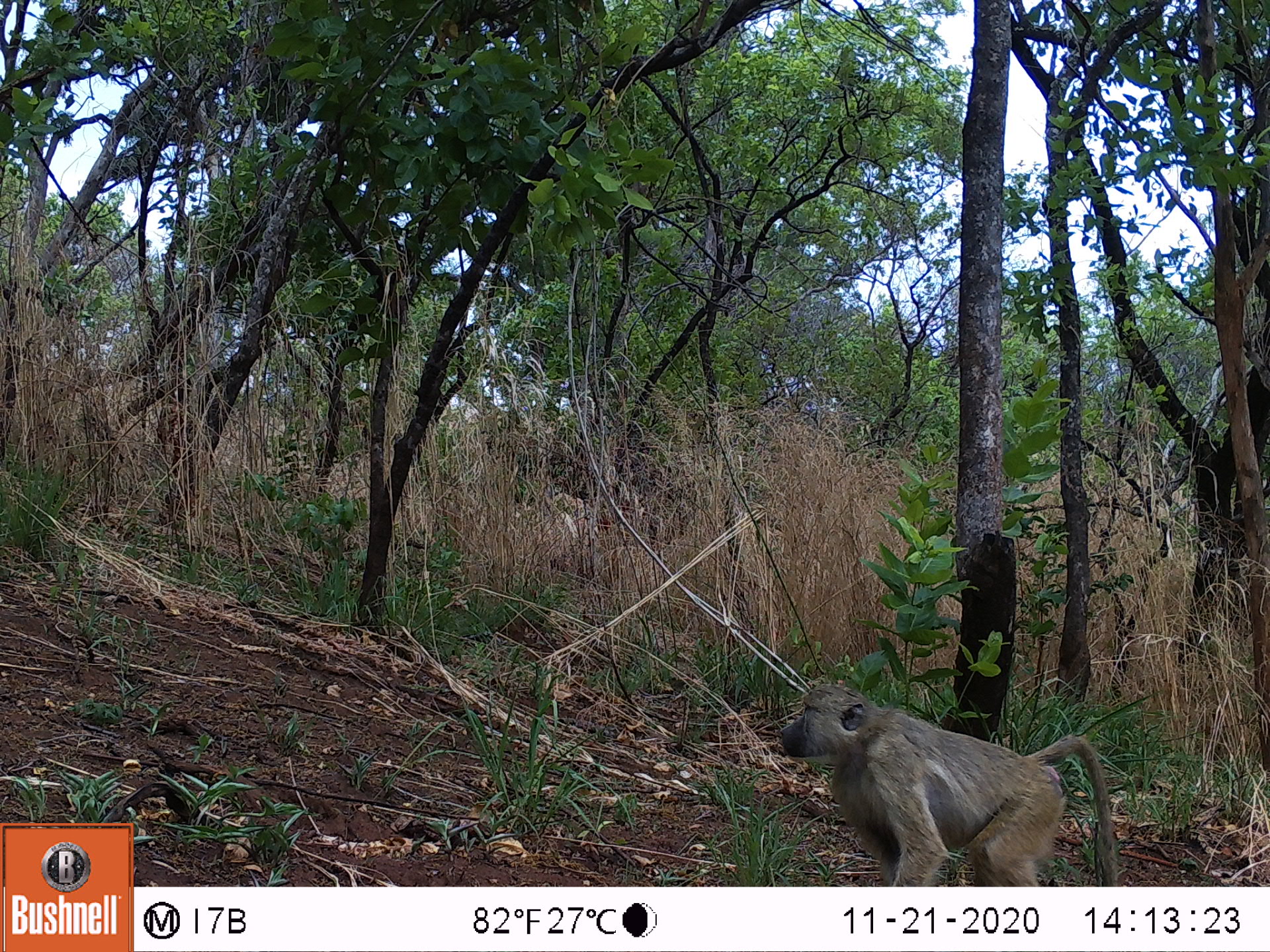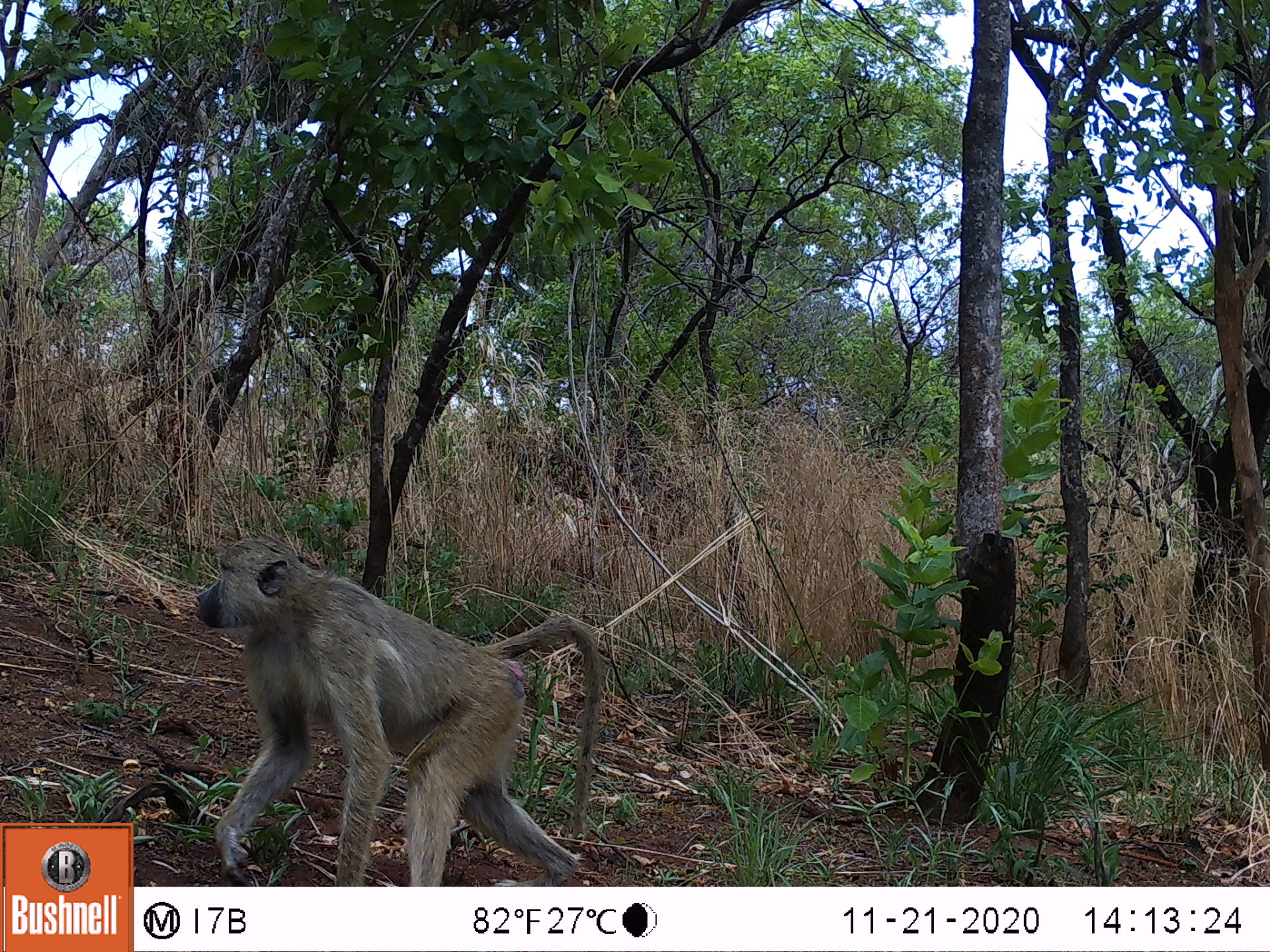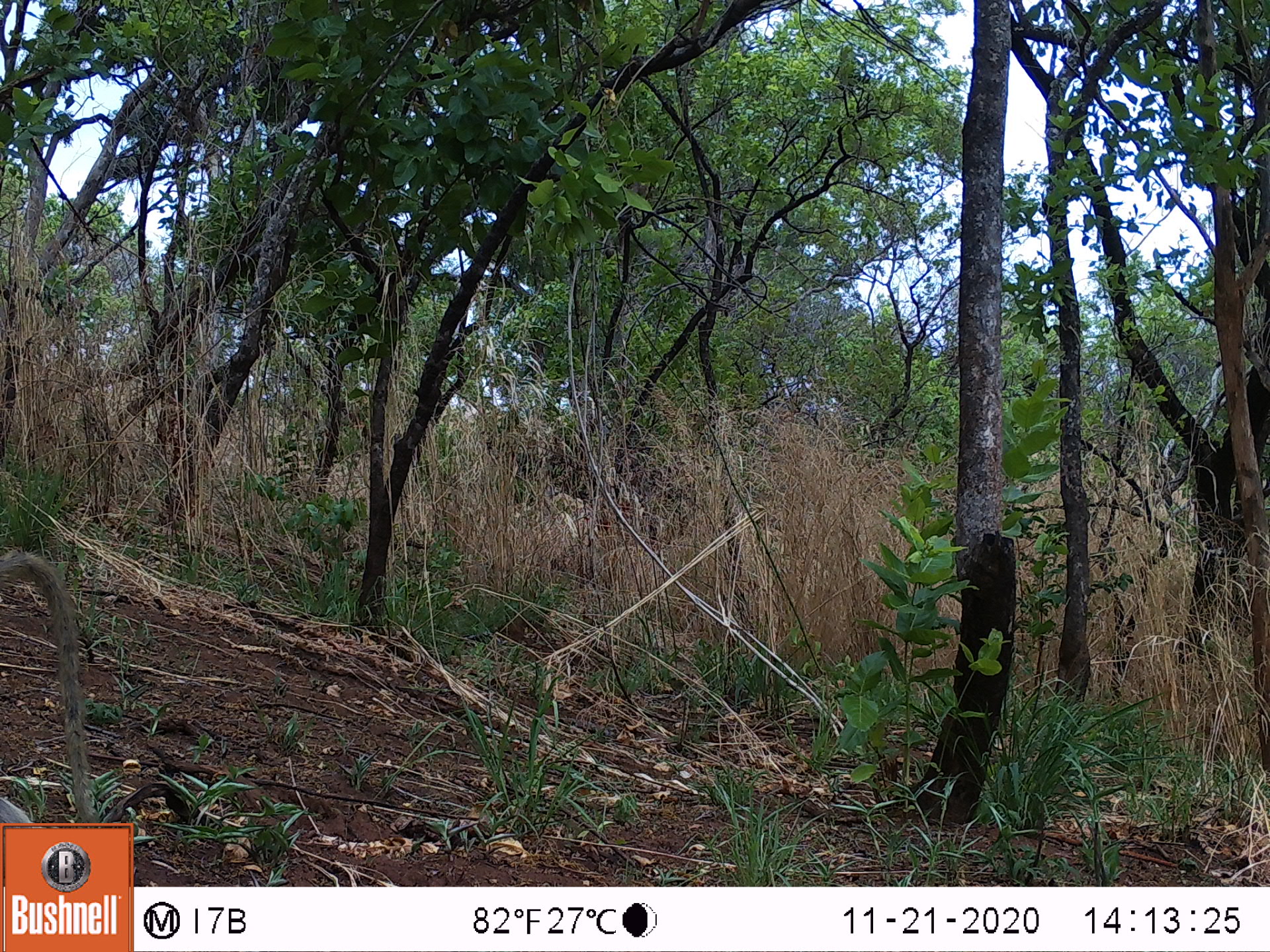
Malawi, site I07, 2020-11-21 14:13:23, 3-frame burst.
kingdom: Animalia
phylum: Chordata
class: Mammalia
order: Primates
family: Cercopithecidae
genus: Papio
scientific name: Papio cynocephalus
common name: yellow baboon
Yellow baboon (Papio cynocephalus), count 1.